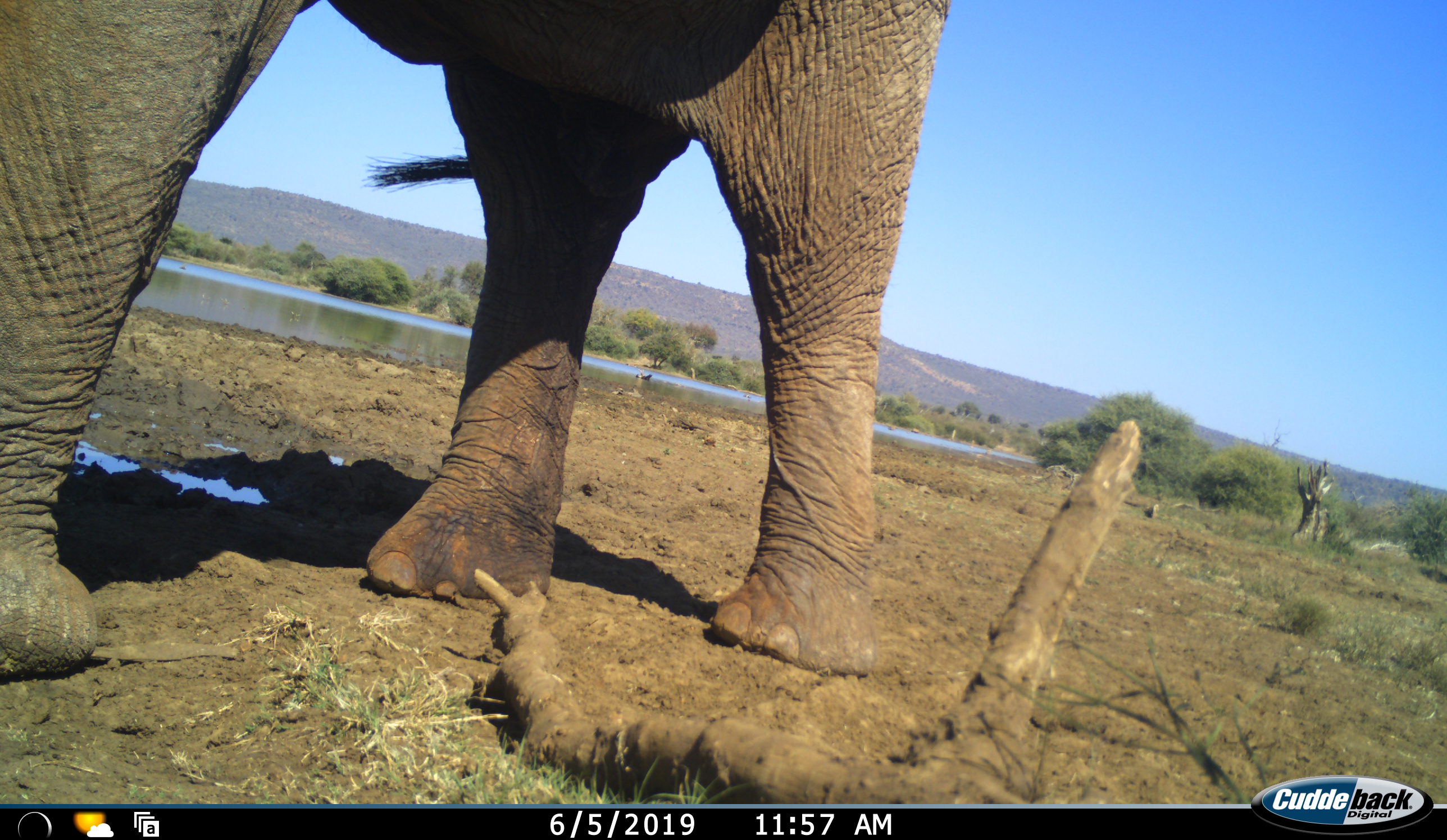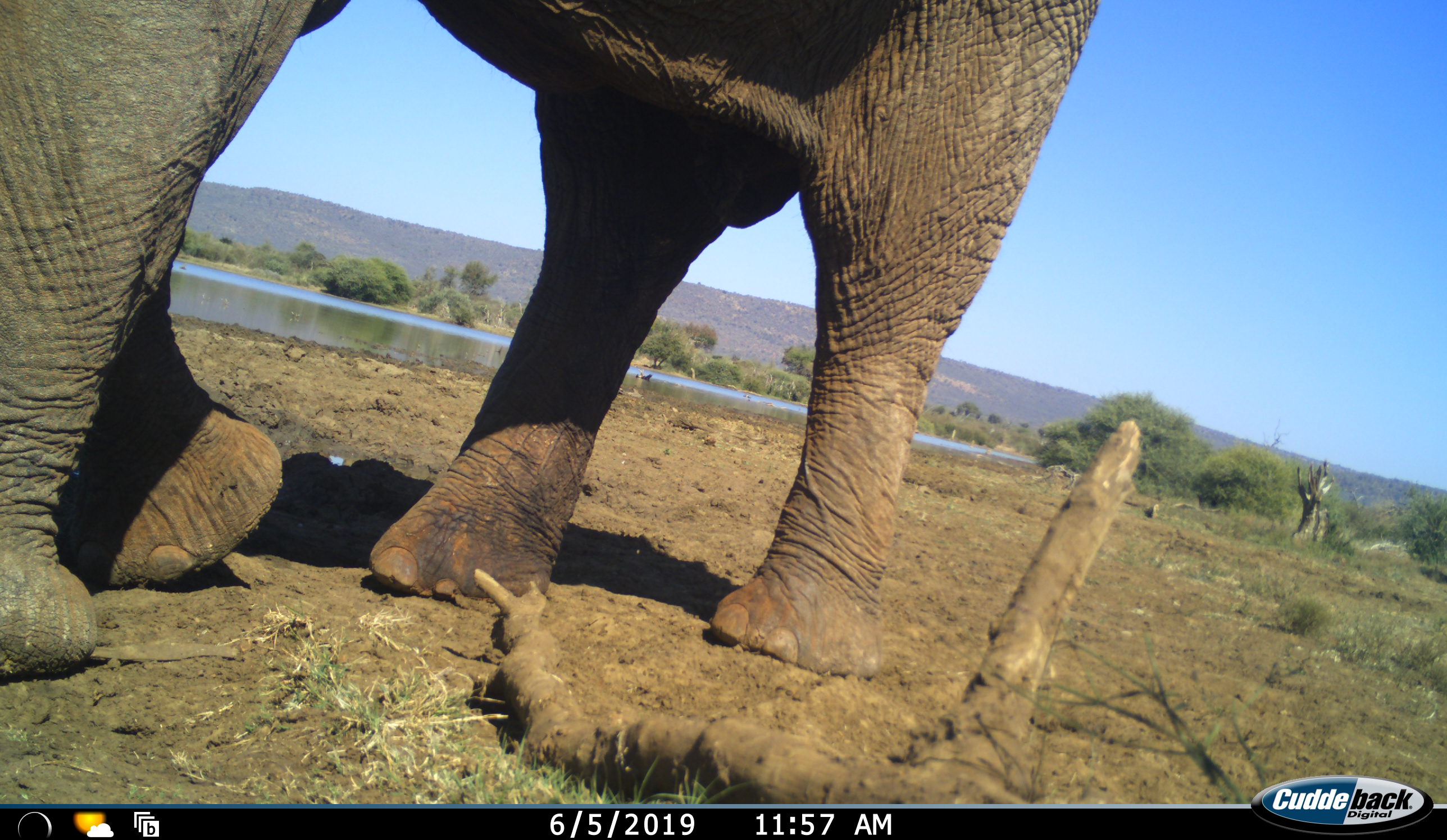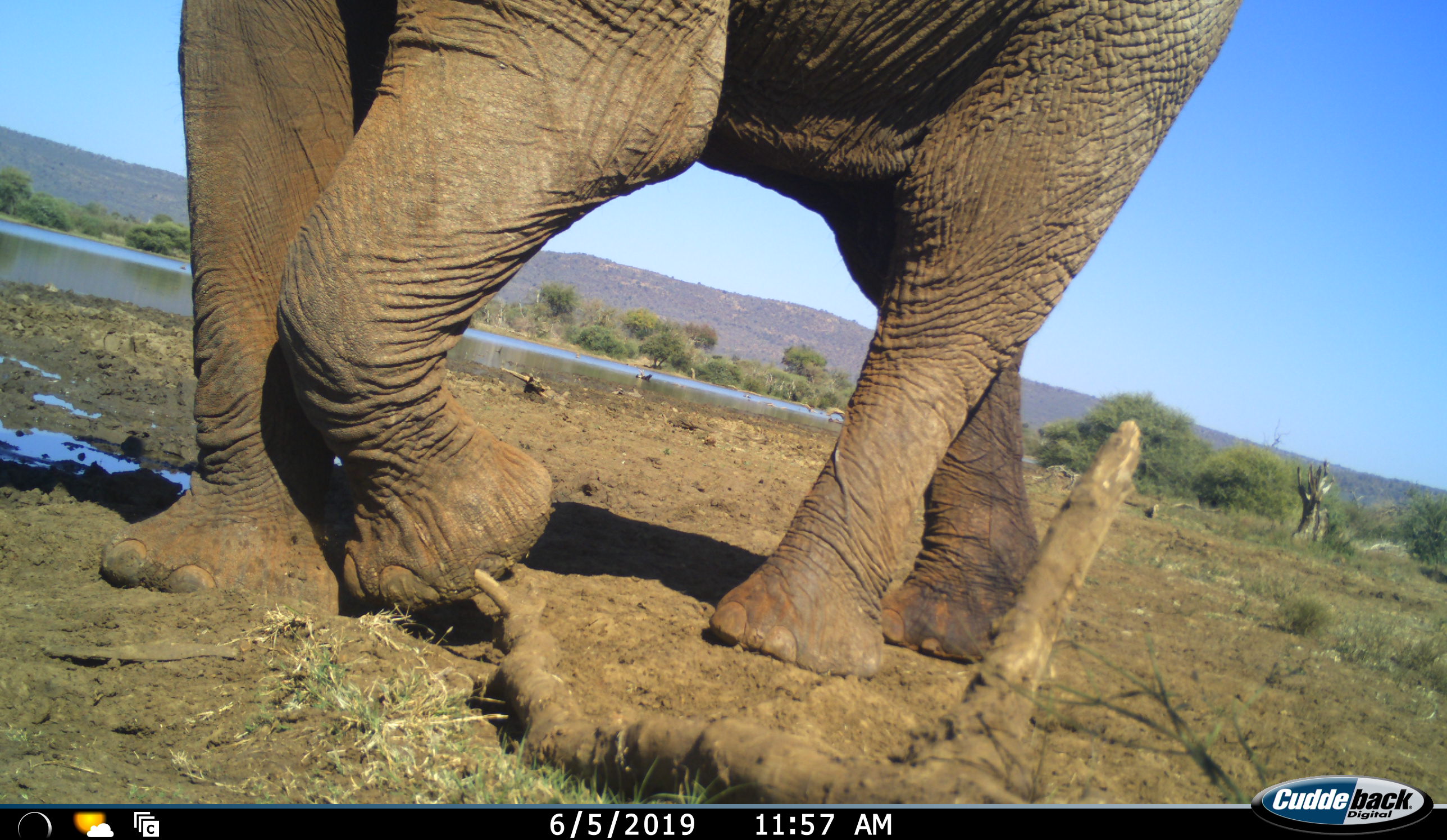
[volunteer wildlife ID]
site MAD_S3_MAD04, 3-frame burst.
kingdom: Animalia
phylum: Chordata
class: Mammalia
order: Proboscidea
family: Elephantidae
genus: Loxodonta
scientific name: Loxodonta africana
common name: african bush elephant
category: elephant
Elephant (african bush elephant) (Loxodonta africana), count 1. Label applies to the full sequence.